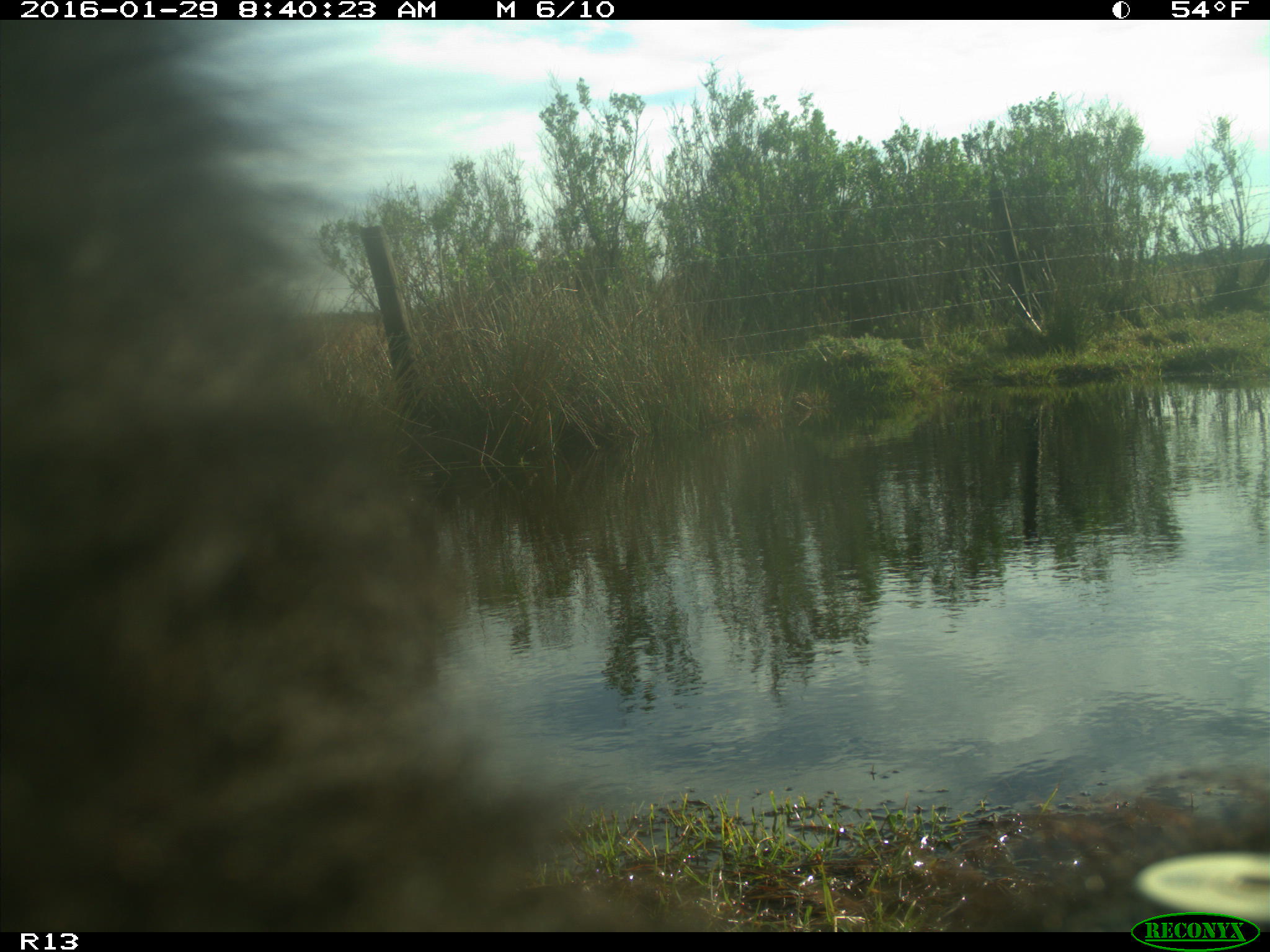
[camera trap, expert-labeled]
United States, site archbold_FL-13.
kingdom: Animalia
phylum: Chordata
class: Mammalia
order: Artiodactyla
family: Bovidae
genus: Bos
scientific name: Bos taurus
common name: domestic cow